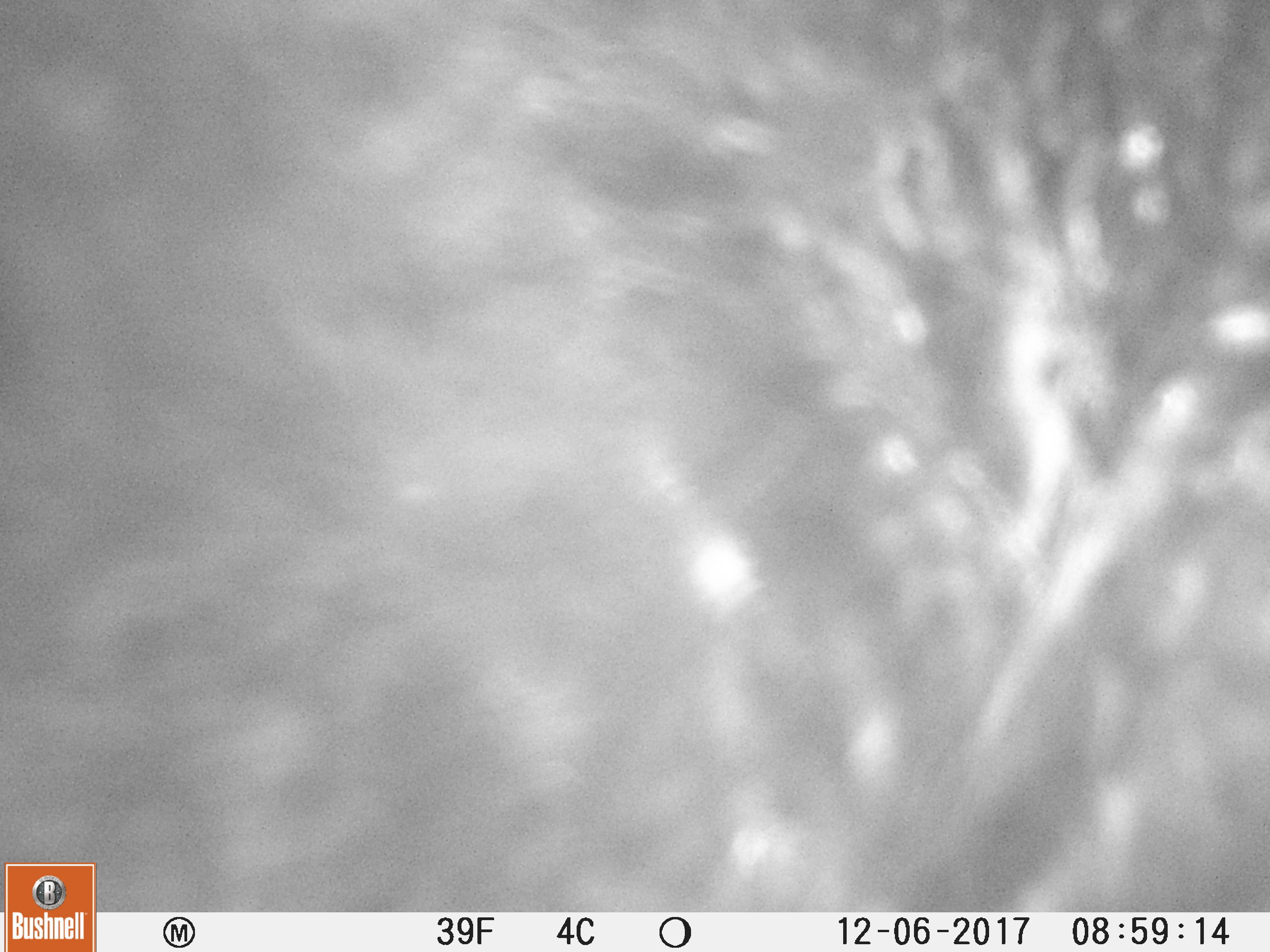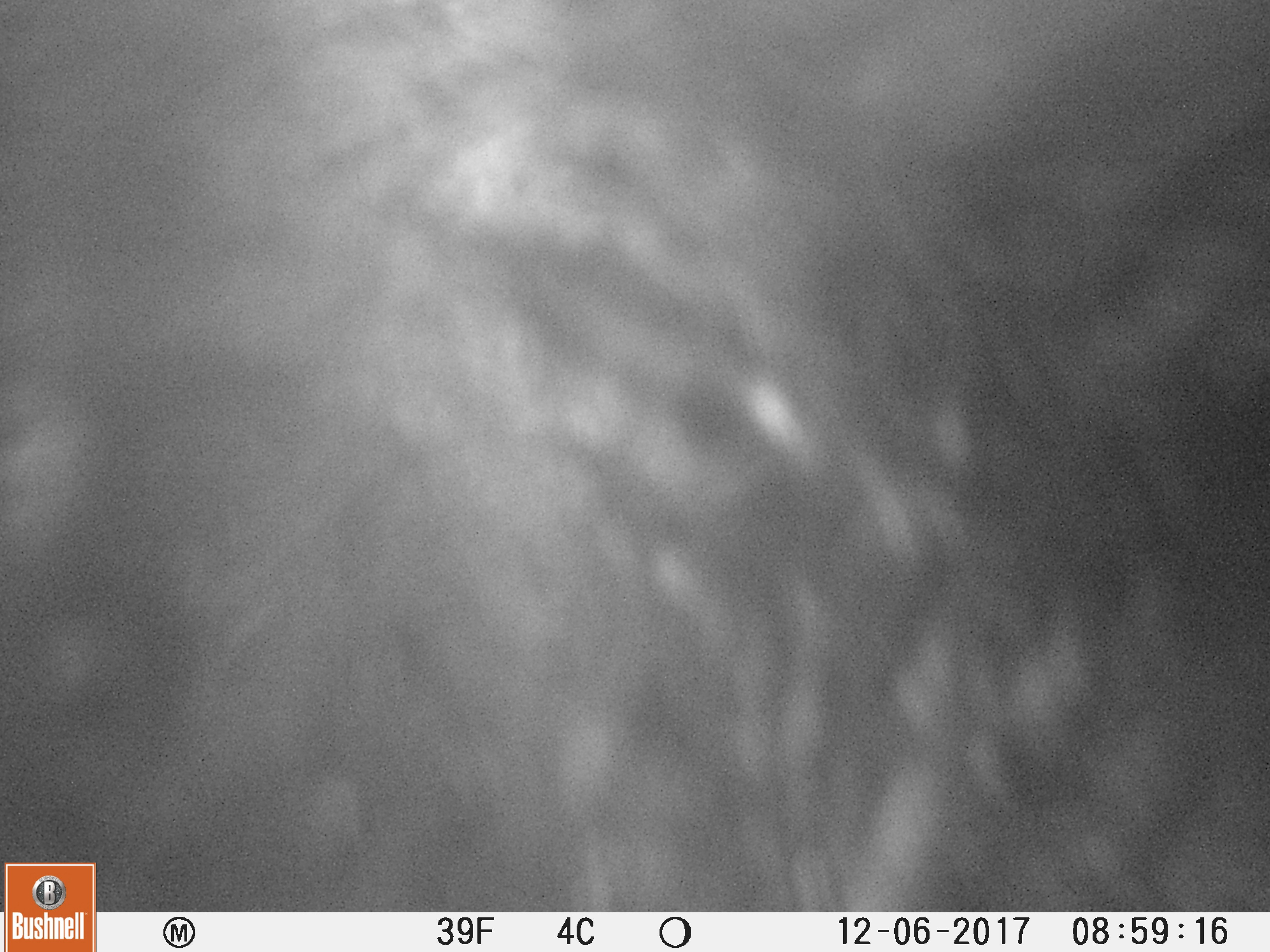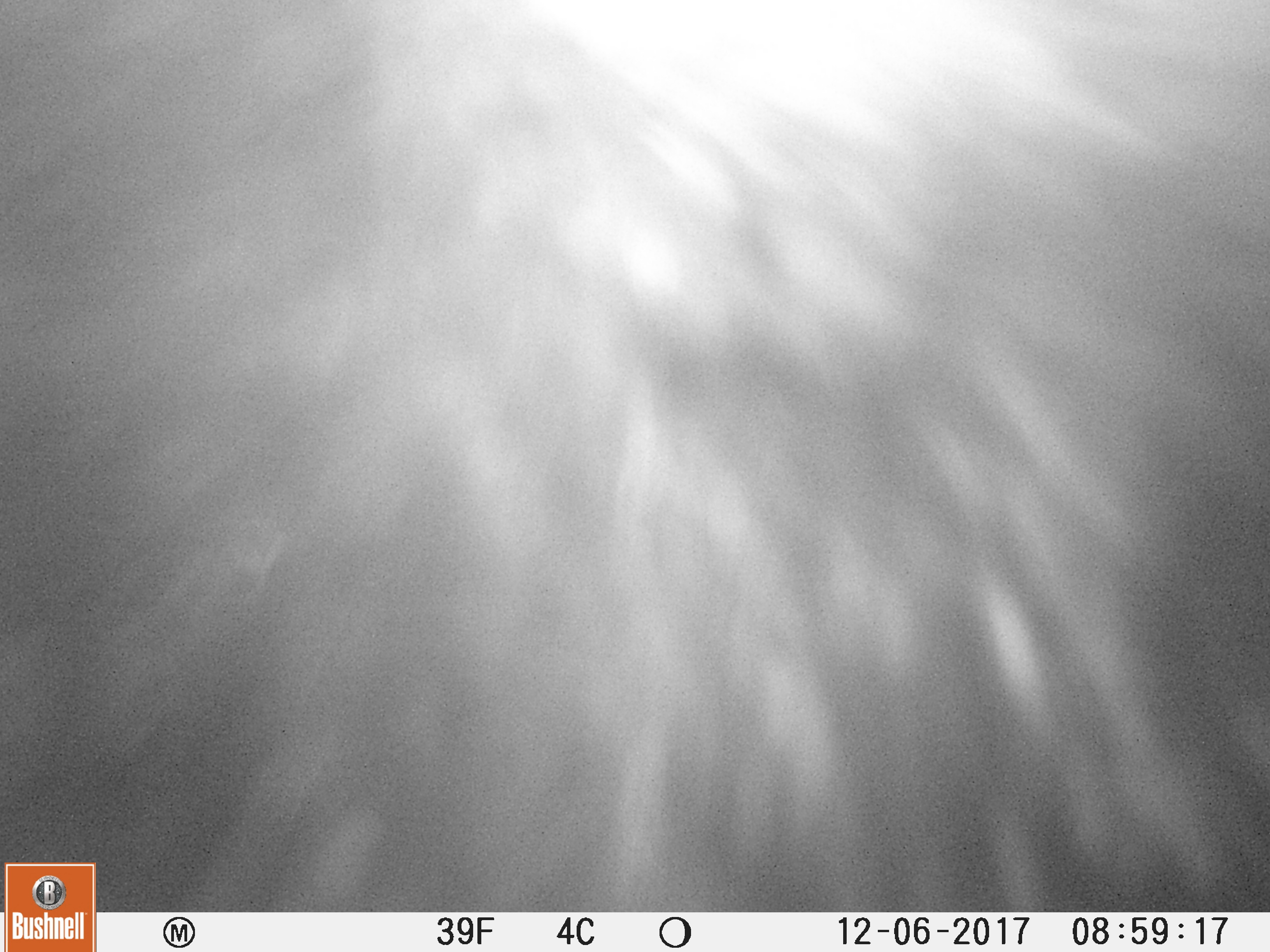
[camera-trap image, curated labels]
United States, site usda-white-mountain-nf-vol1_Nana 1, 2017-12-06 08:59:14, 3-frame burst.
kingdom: Animalia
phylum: Chordata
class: Mammalia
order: Carnivora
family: Ursidae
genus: Ursus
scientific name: Ursus americanus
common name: black bear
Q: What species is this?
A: Black bear (Ursus americanus).